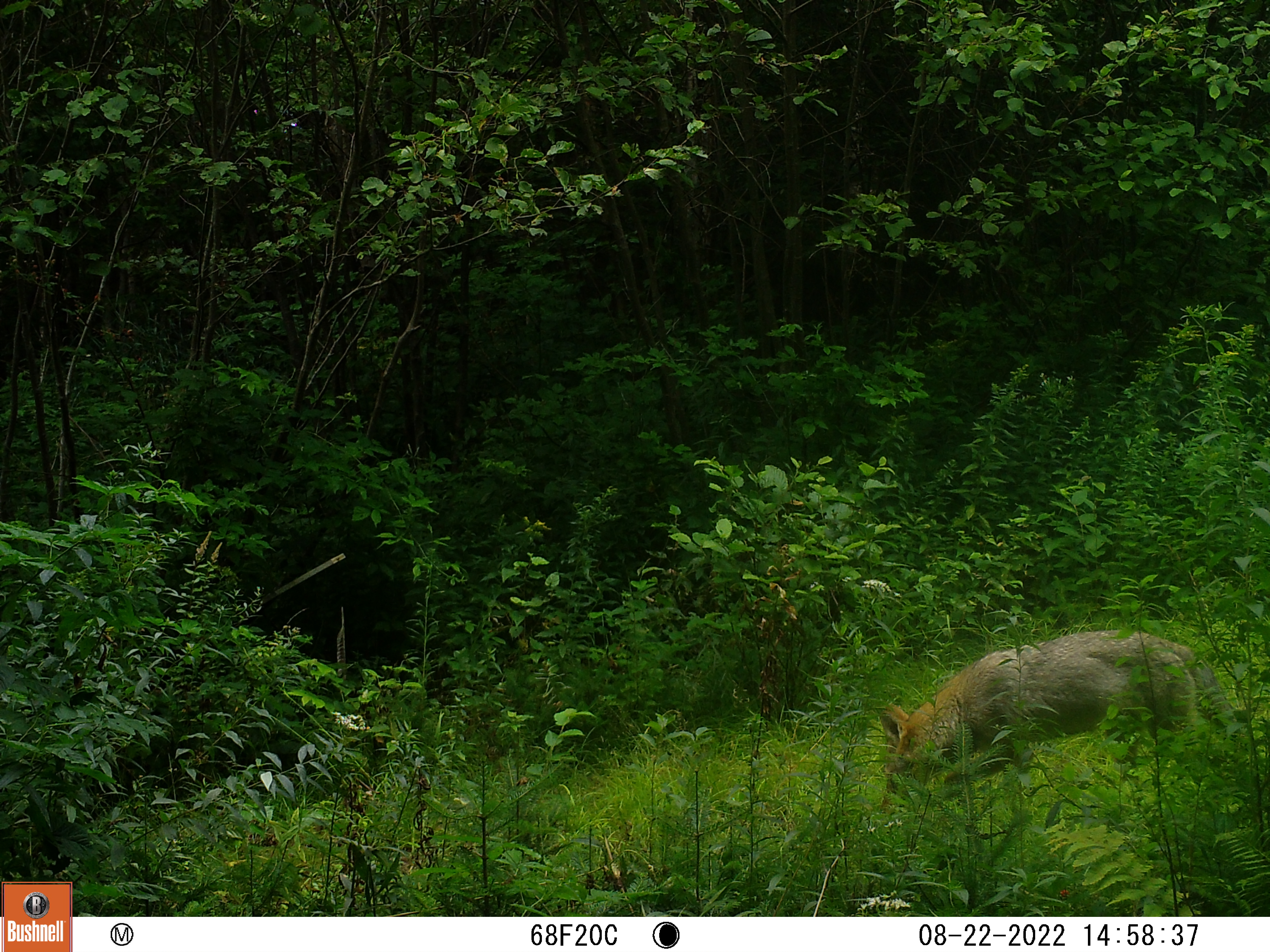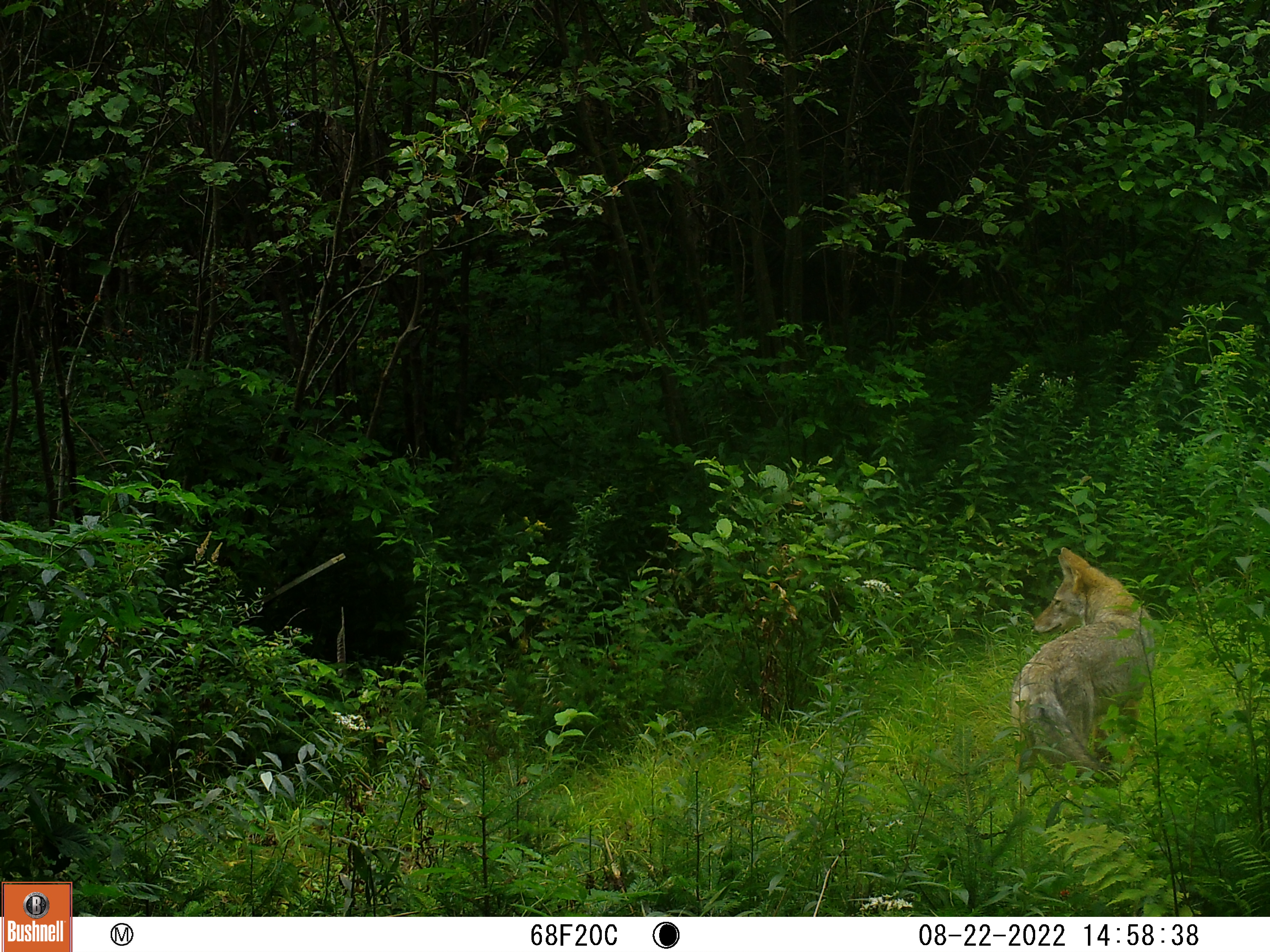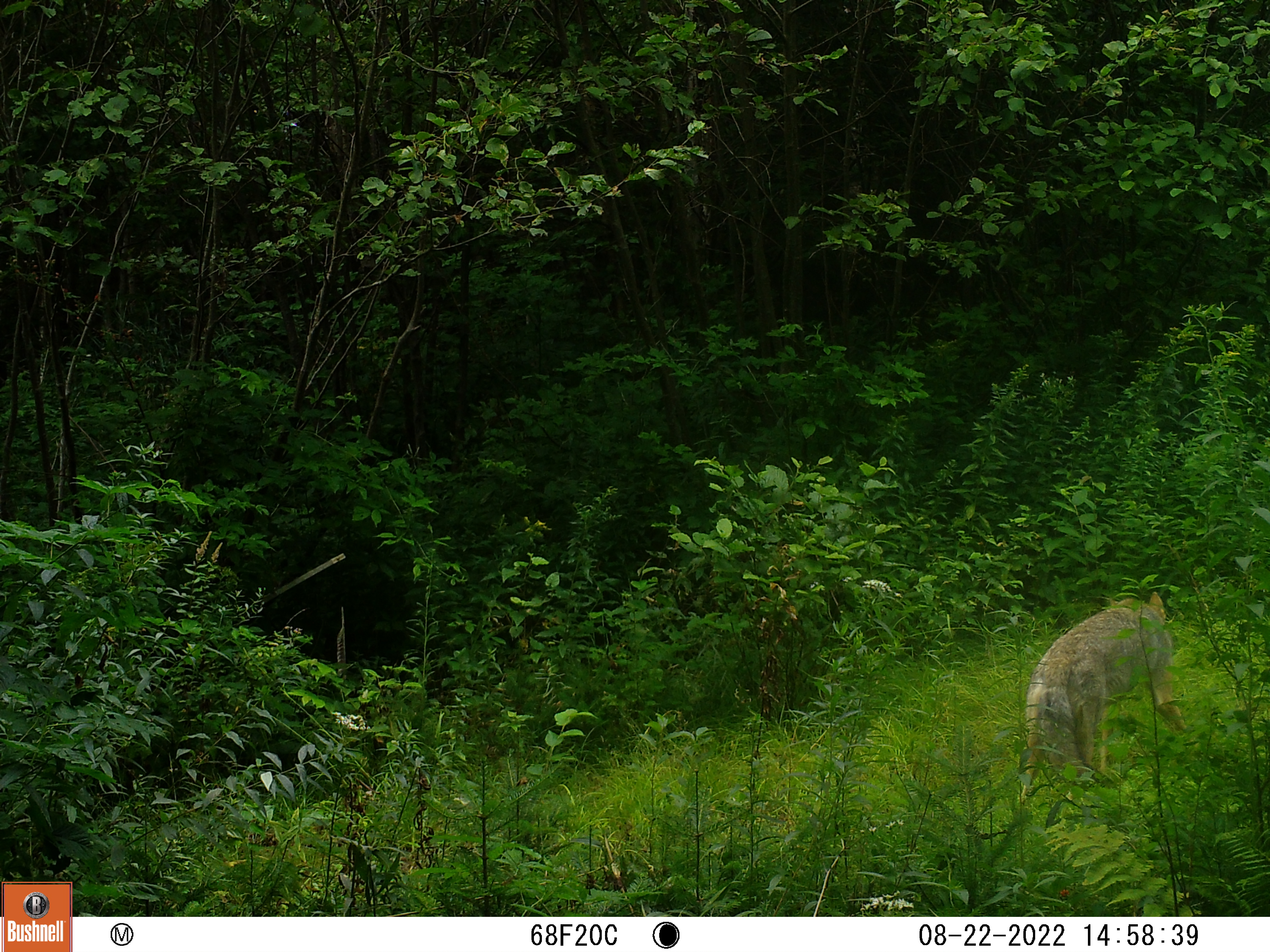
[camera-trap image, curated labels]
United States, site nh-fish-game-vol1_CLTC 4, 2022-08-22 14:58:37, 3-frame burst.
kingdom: Animalia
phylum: Chordata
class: Mammalia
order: Carnivora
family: Canidae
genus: Canis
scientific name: Canis latrans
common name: coyote